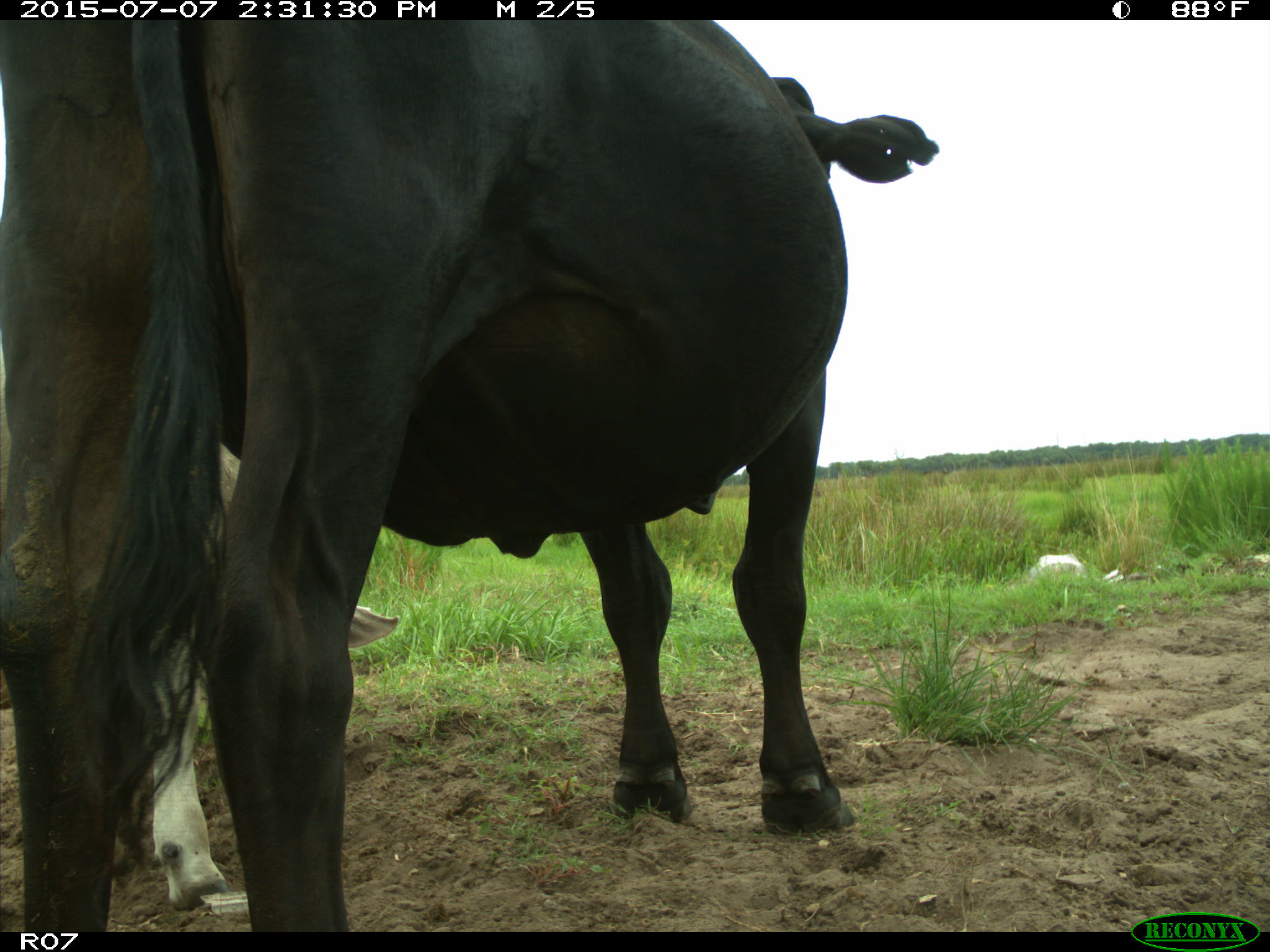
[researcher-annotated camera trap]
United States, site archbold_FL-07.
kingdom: Animalia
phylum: Chordata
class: Mammalia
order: Artiodactyla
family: Bovidae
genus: Bos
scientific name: Bos taurus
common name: domestic cow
Bos taurus (domestic cow).